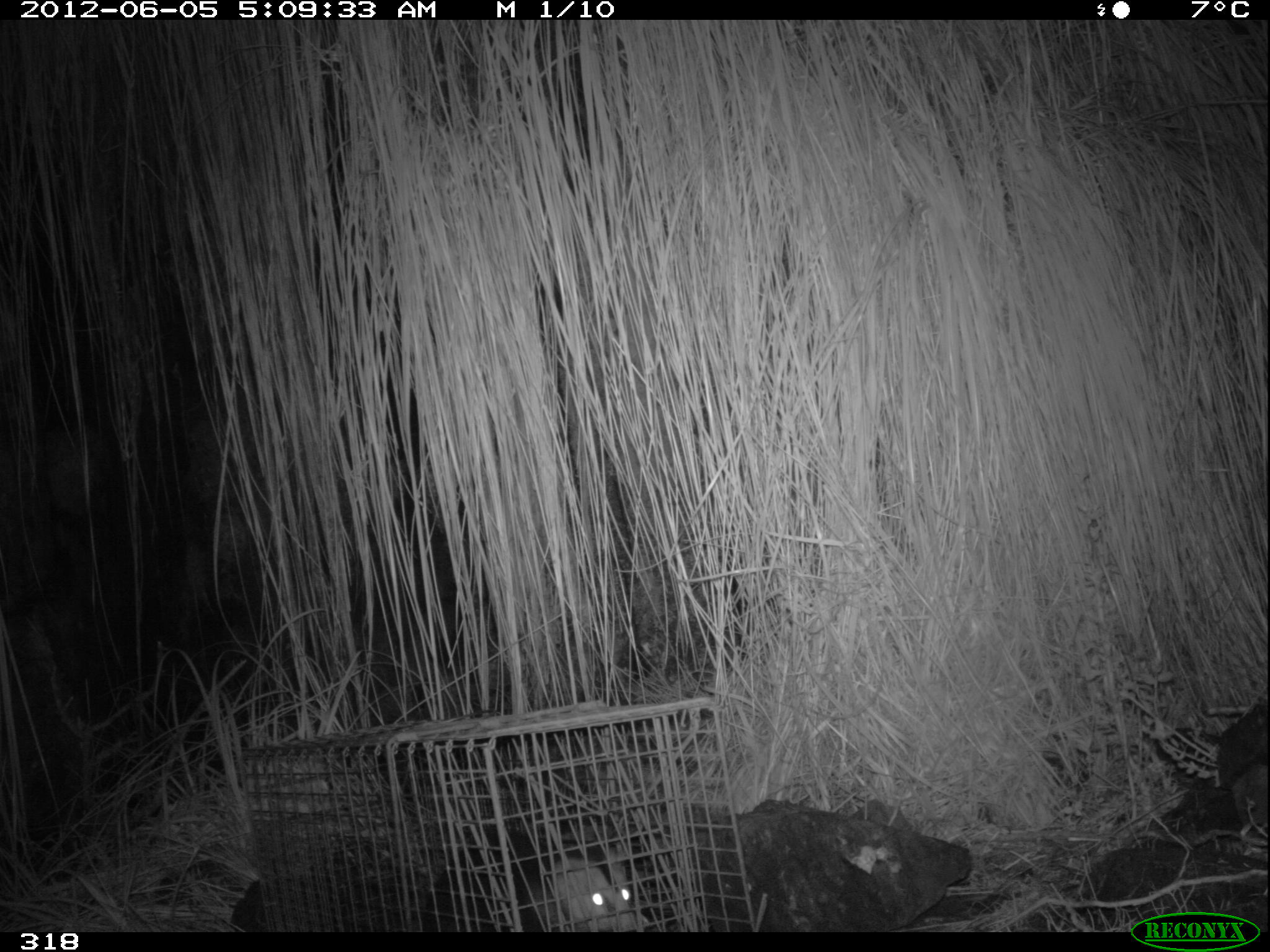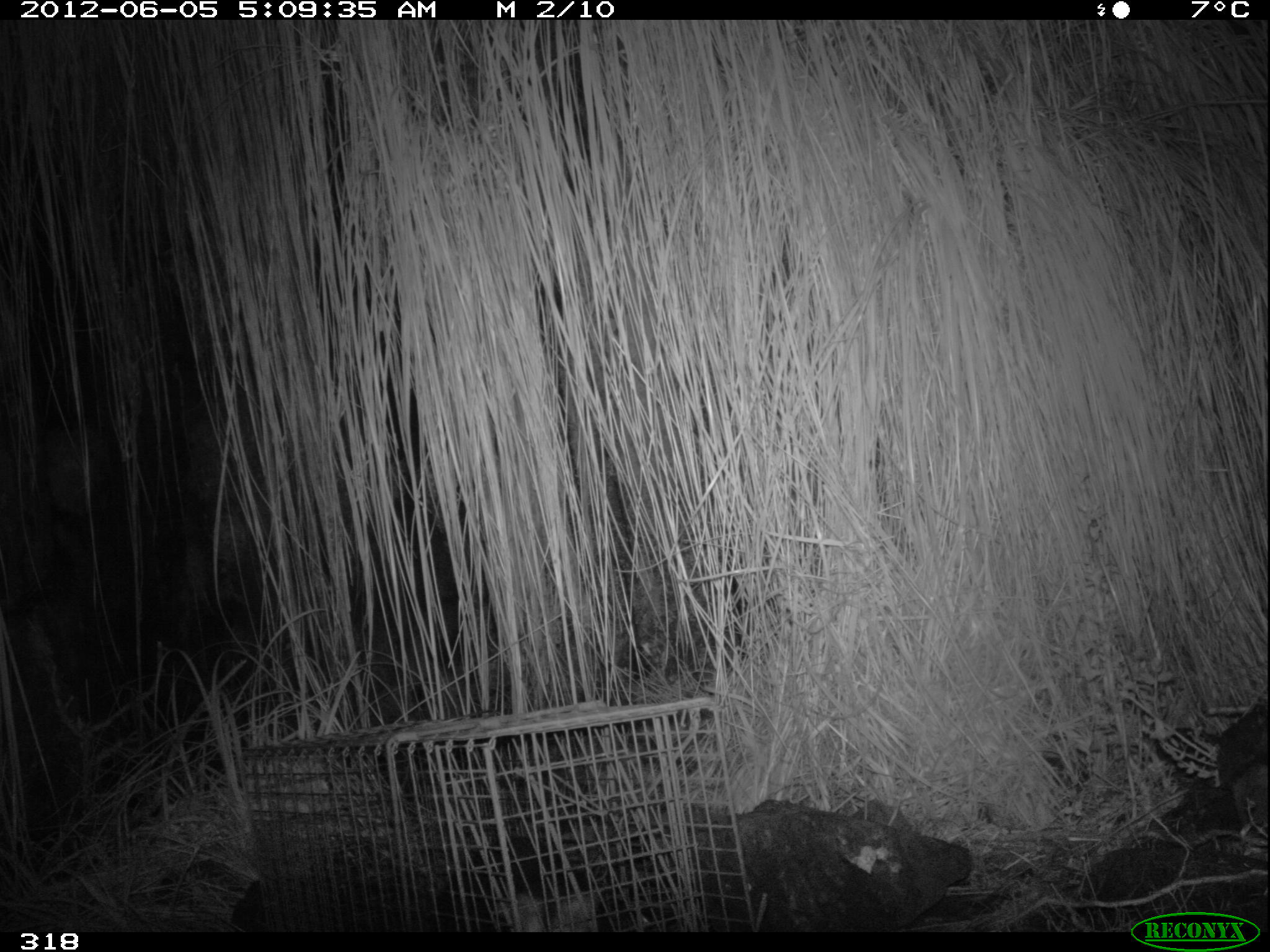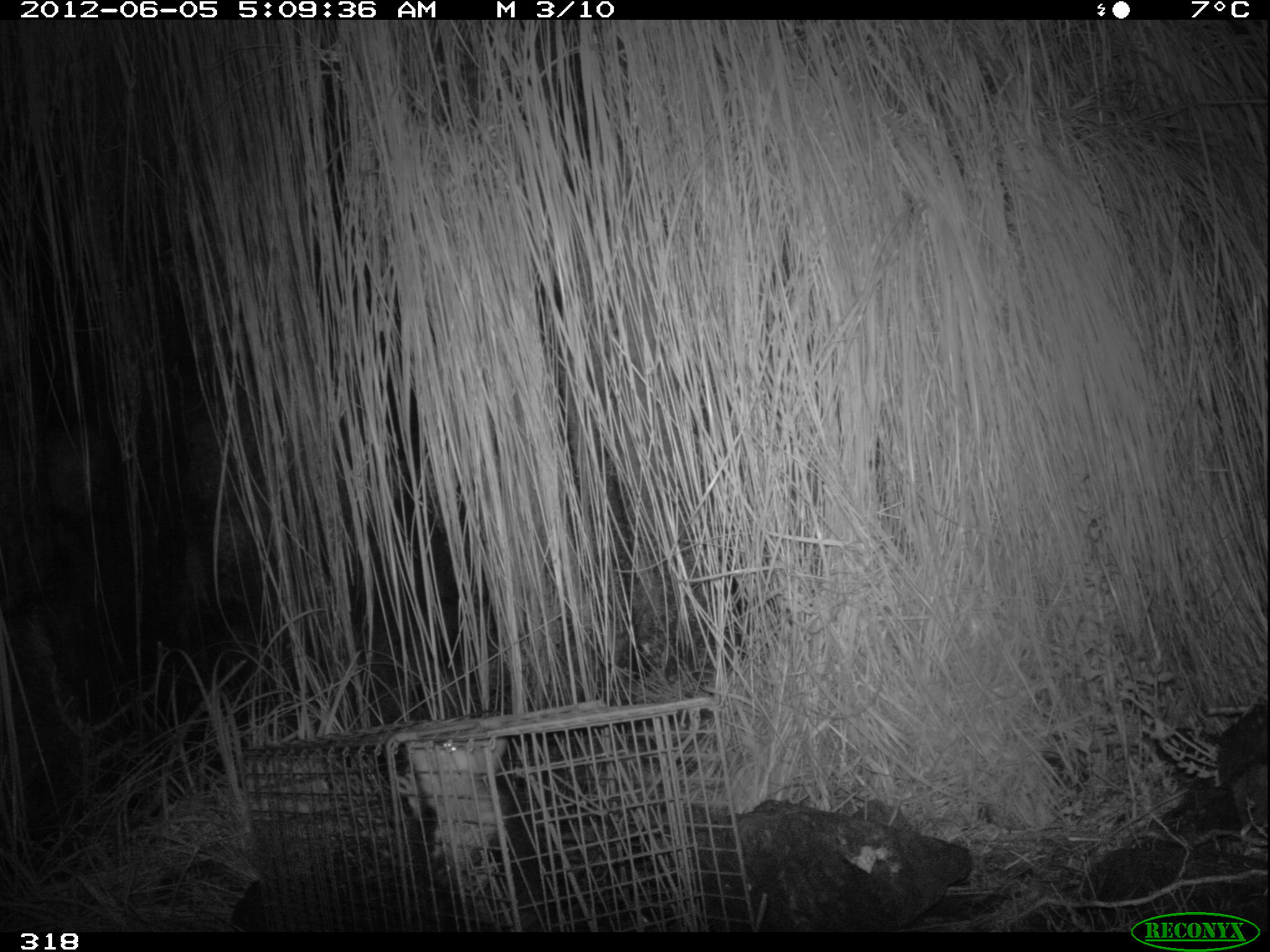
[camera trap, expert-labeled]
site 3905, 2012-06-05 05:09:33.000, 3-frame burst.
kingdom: Animalia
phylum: Chordata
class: Mammalia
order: Didelphimorphia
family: Didelphidae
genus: Didelphis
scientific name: Didelphis pernigra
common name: andean white-eared opossum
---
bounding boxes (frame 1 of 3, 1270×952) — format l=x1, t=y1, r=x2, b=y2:
didelphis pernigra: l=417, t=824, r=644, b=931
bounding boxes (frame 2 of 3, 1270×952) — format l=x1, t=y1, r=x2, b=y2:
didelphis pernigra: l=430, t=832, r=604, b=931